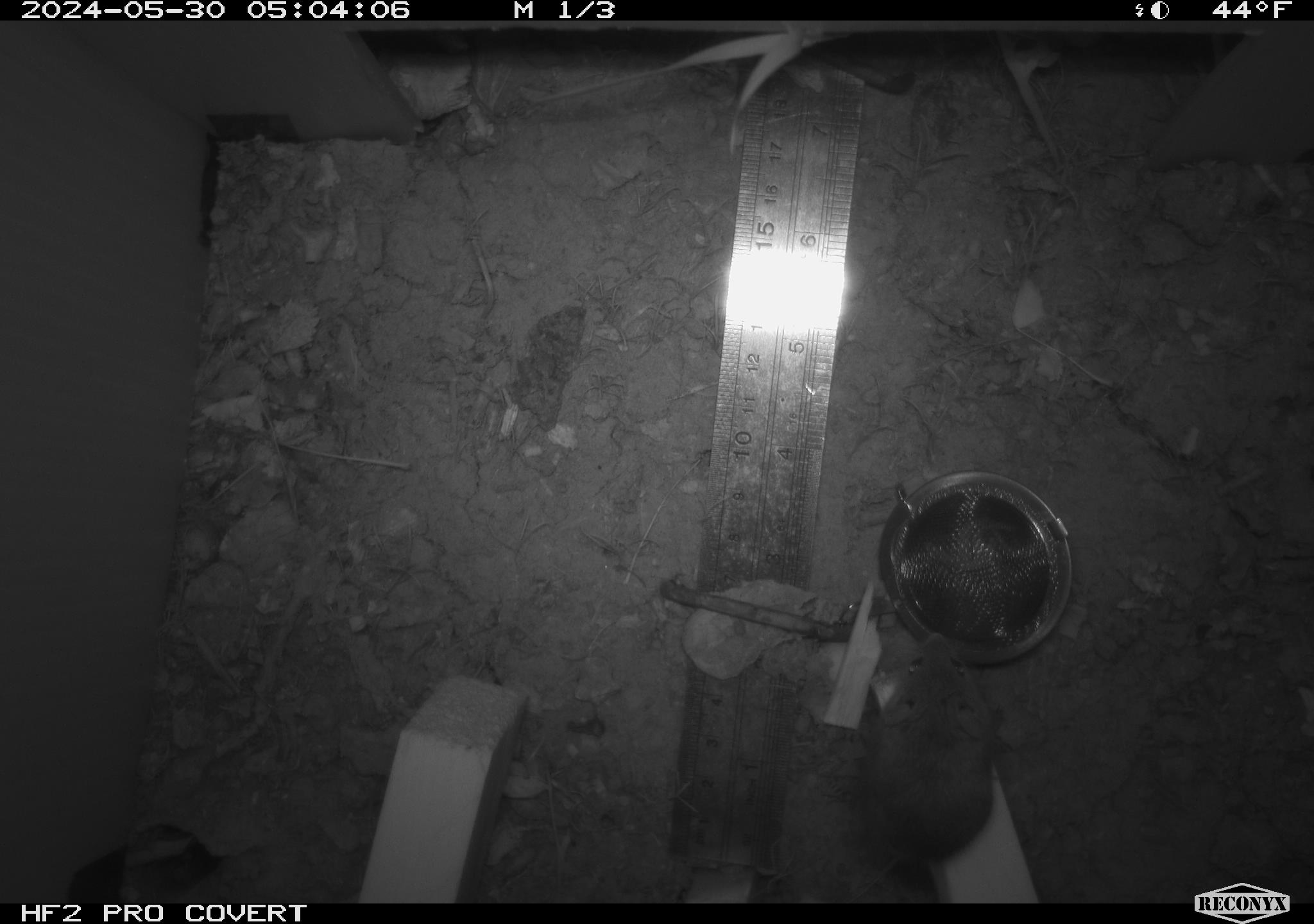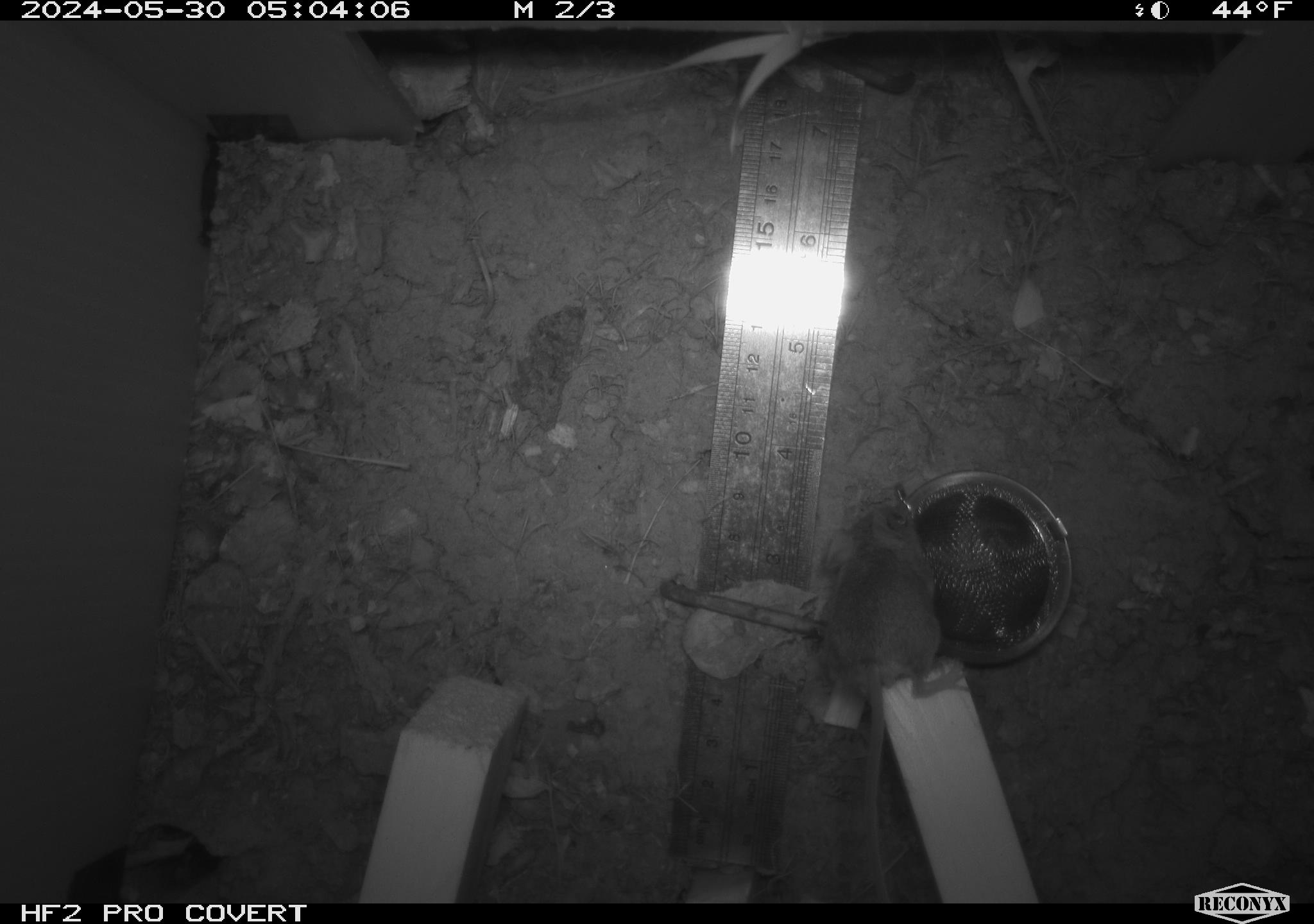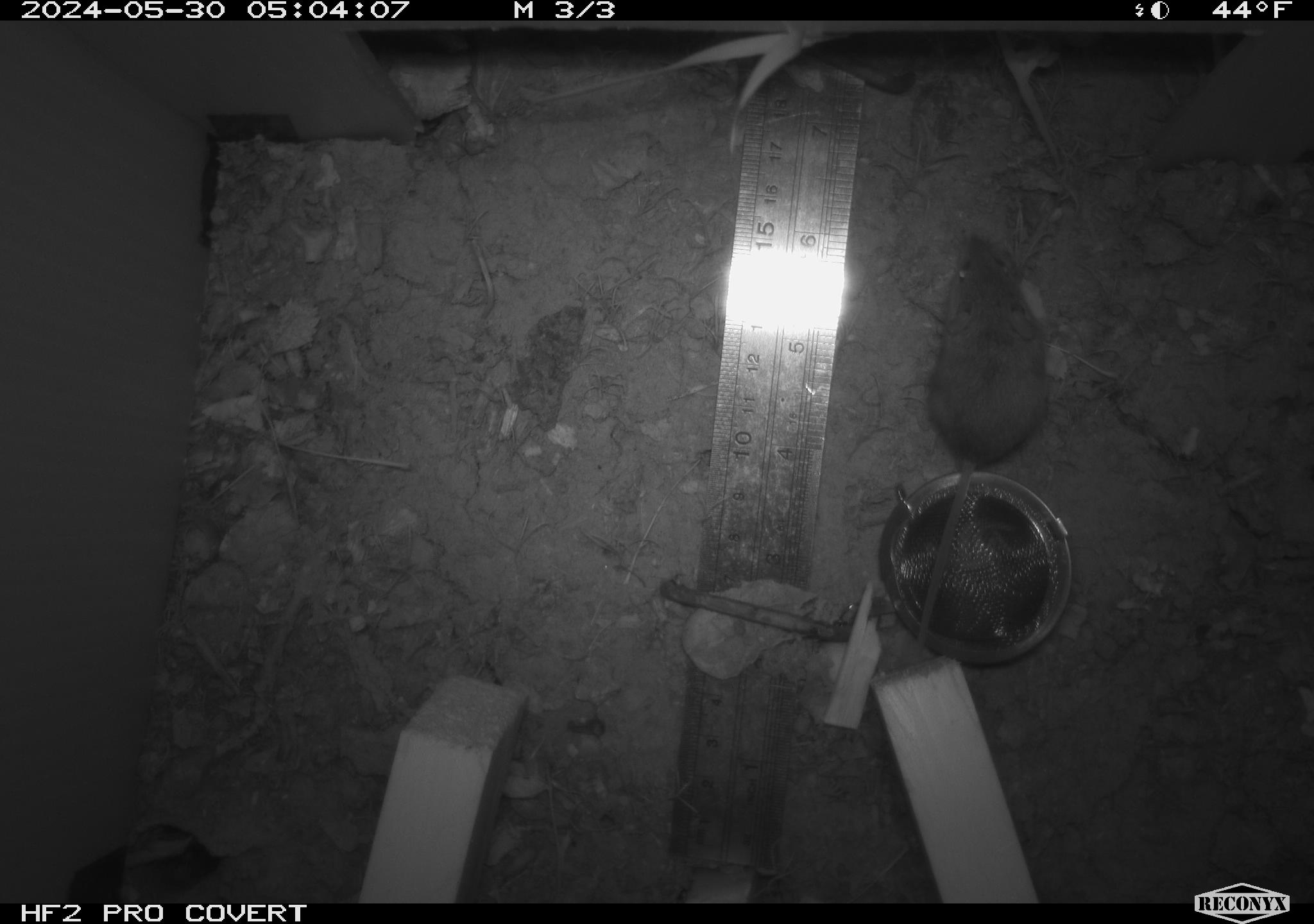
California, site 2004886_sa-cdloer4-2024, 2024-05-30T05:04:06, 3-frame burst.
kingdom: Animalia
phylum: Chordata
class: Mammalia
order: Rodentia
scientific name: Rodentia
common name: mouse species